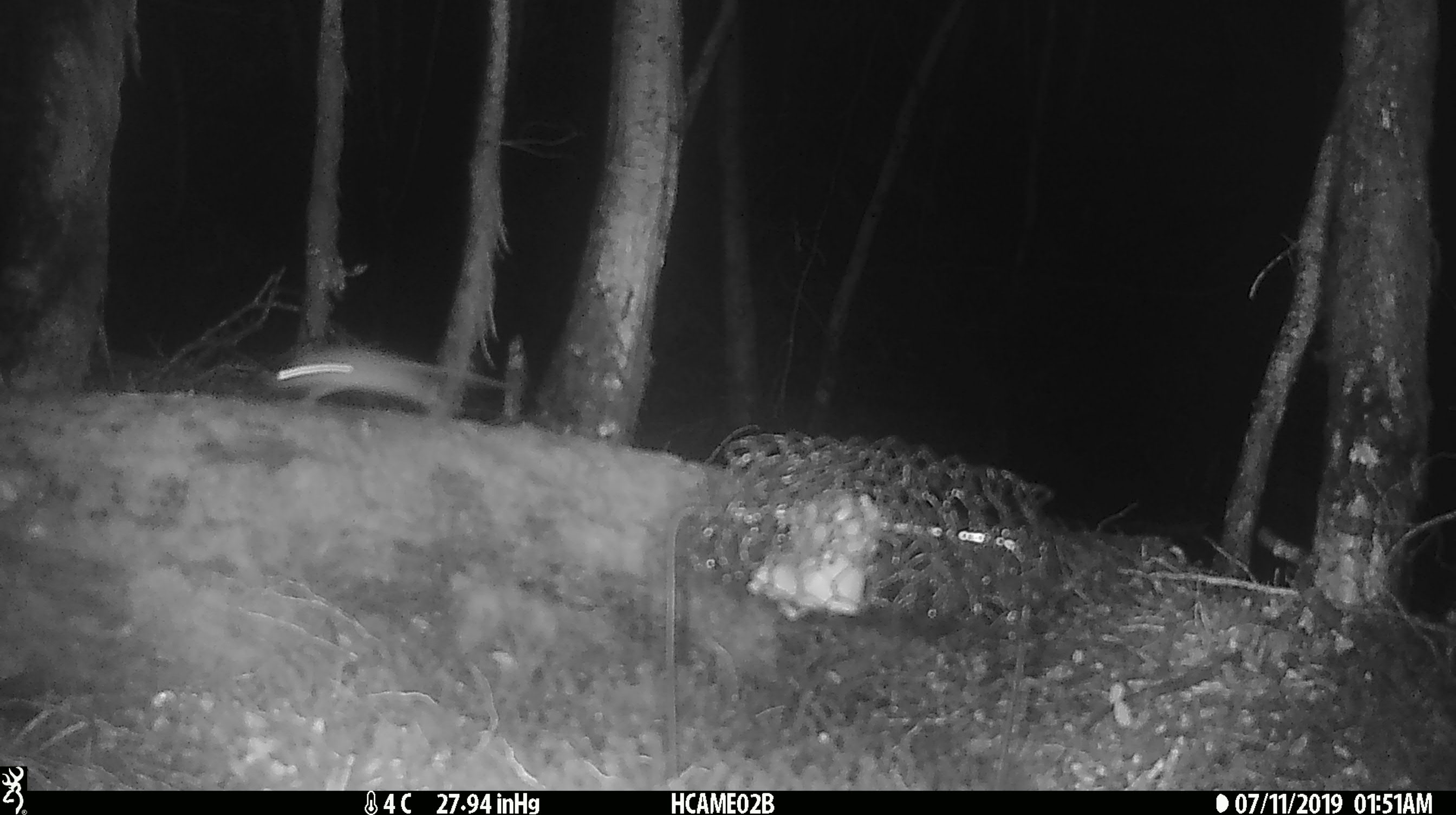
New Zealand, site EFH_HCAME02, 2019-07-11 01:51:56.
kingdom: Animalia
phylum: Chordata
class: Mammalia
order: Rodentia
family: Muridae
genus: Mus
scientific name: Mus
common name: mouse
Mouse (Mus).